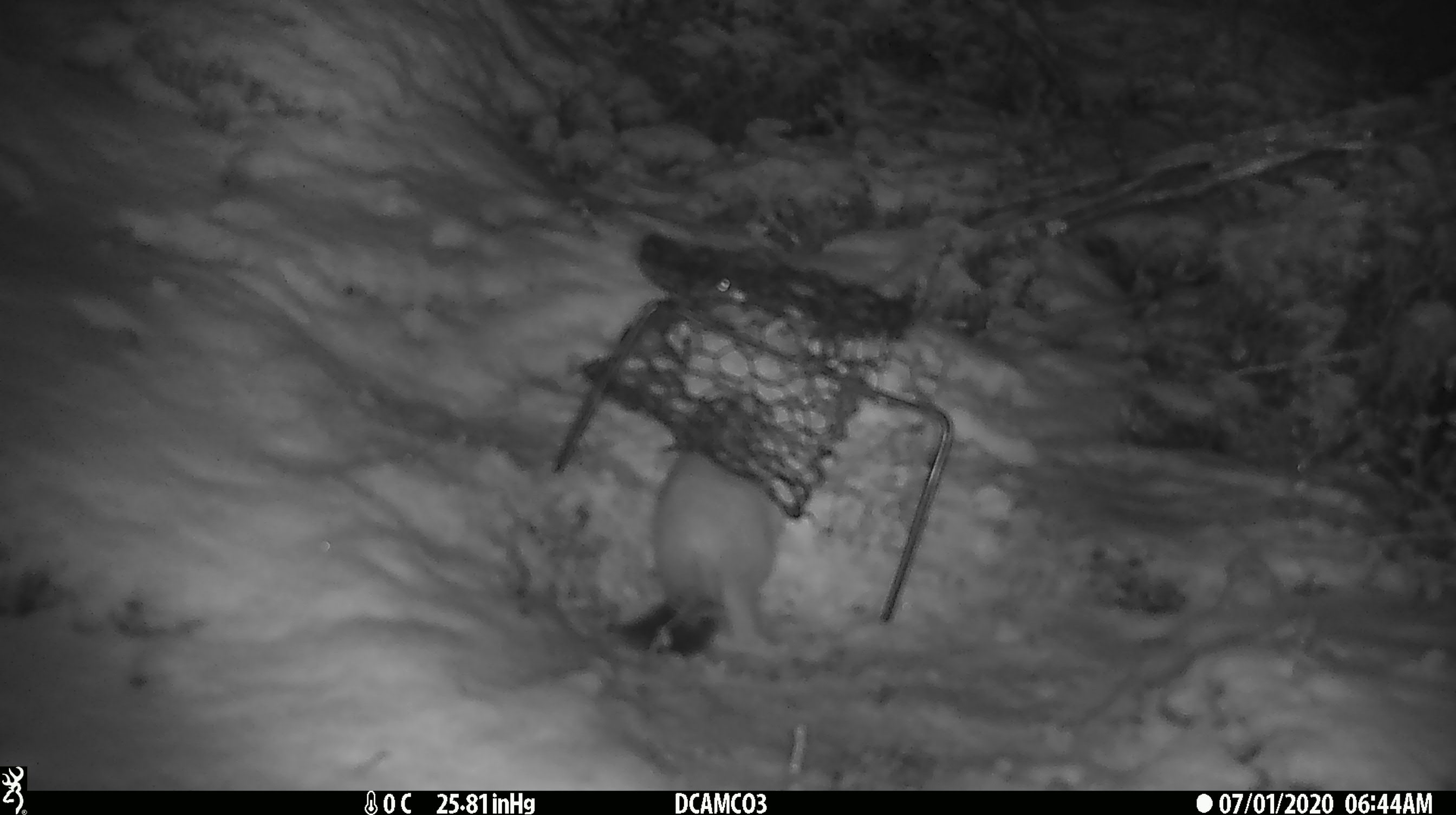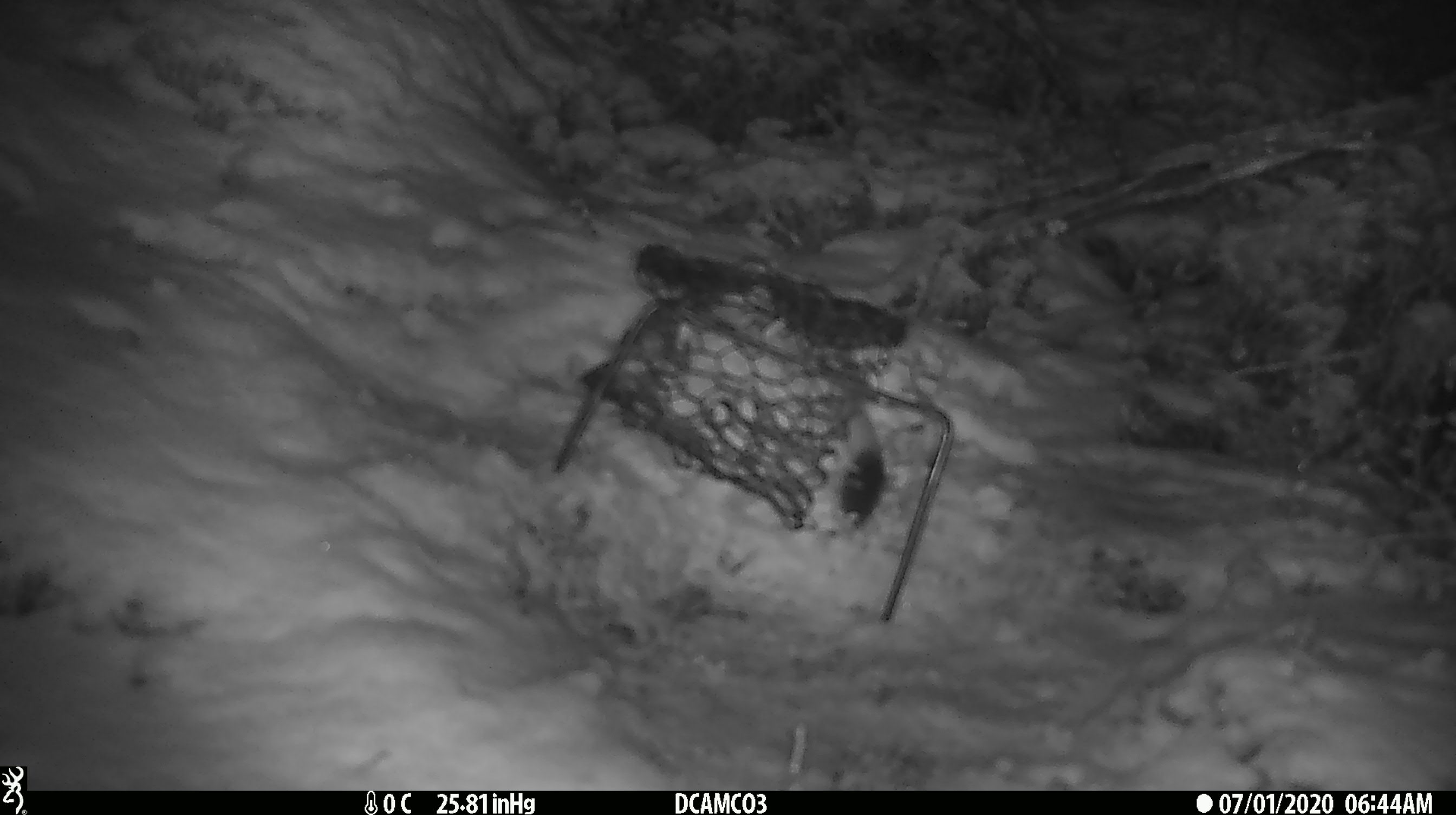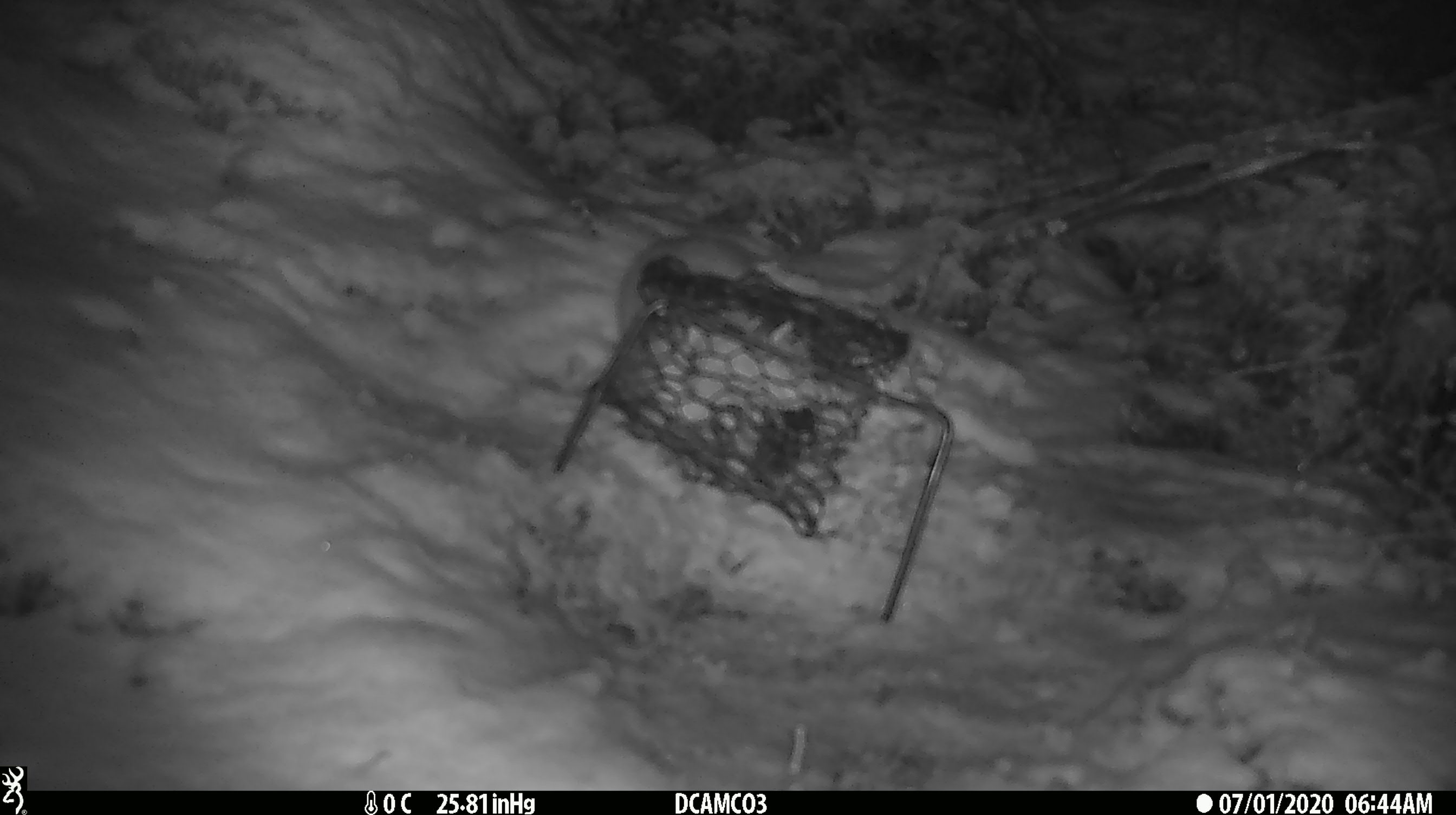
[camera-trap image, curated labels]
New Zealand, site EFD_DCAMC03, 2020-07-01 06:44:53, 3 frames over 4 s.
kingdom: Animalia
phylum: Chordata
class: Mammalia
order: Carnivora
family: Mustelidae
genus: Mustela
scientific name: Mustela erminea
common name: stoat